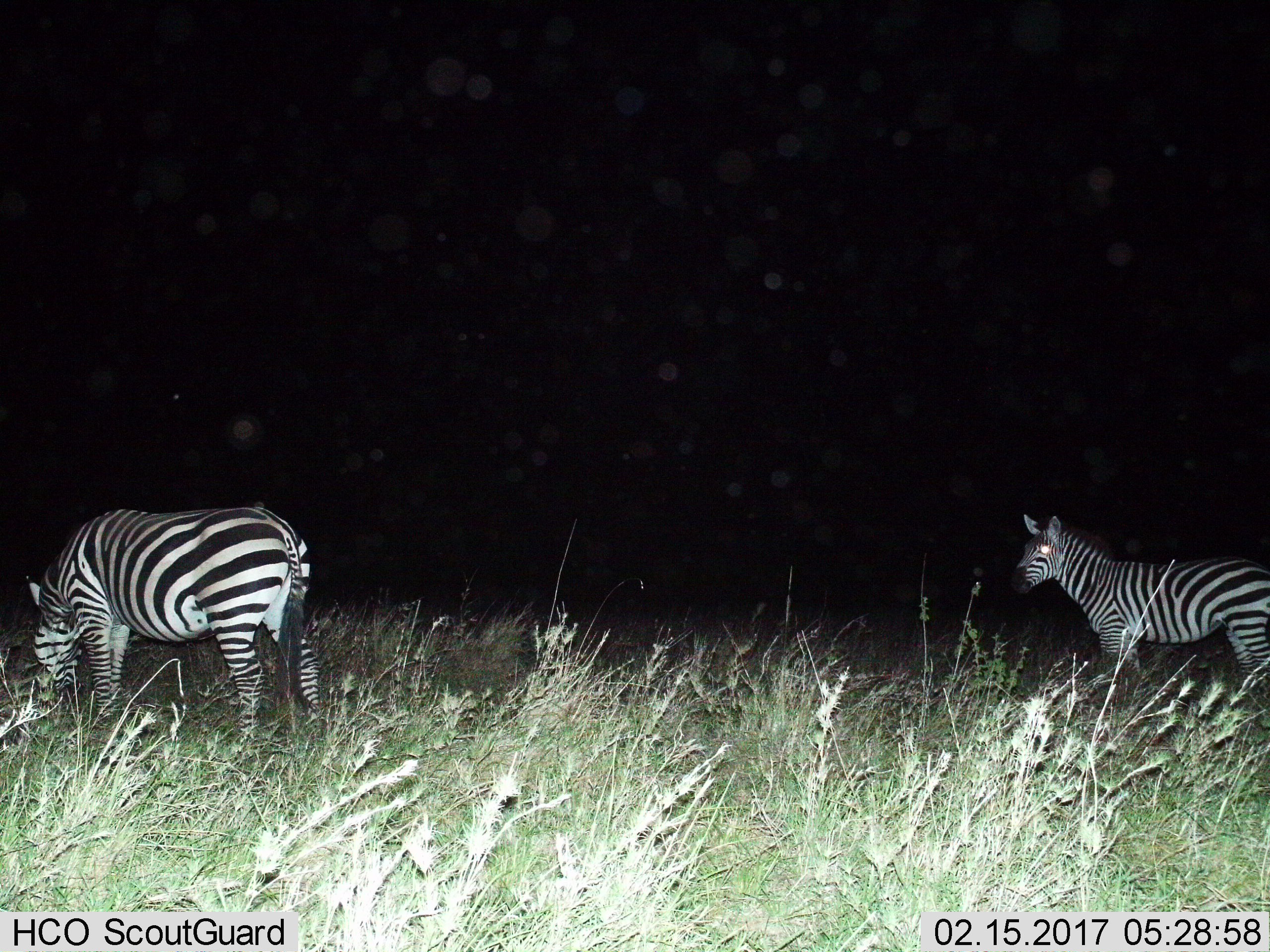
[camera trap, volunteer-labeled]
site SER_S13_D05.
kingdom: Animalia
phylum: Chordata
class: Mammalia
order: Perissodactyla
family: Equidae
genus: Equus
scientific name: Equus quagga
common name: plains zebra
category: zebraplains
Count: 2.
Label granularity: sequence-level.